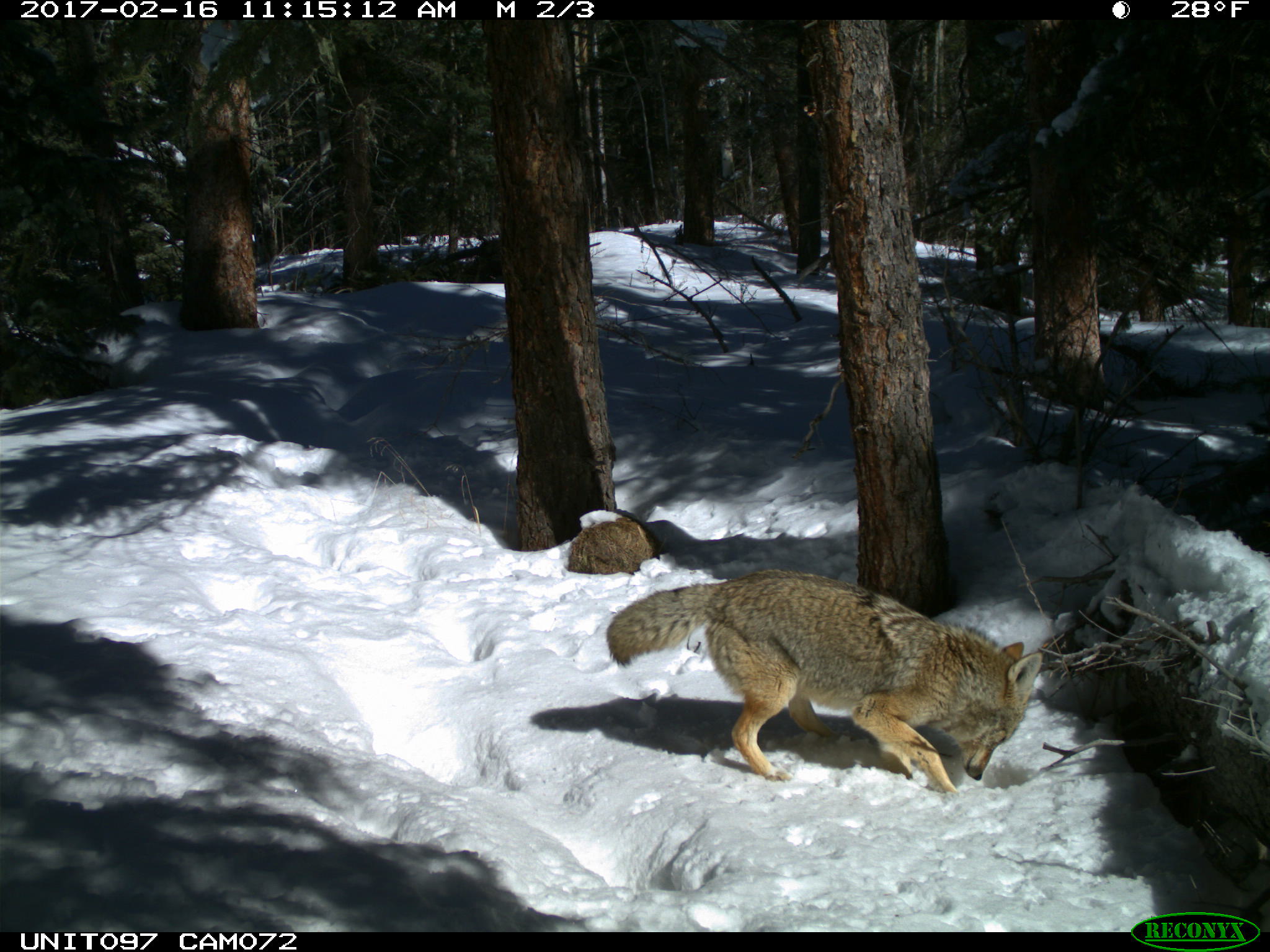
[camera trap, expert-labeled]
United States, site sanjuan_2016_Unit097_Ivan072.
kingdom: Animalia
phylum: Chordata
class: Mammalia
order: Carnivora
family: Canidae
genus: Canis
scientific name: Canis latrans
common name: coyote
Canis latrans (coyote).